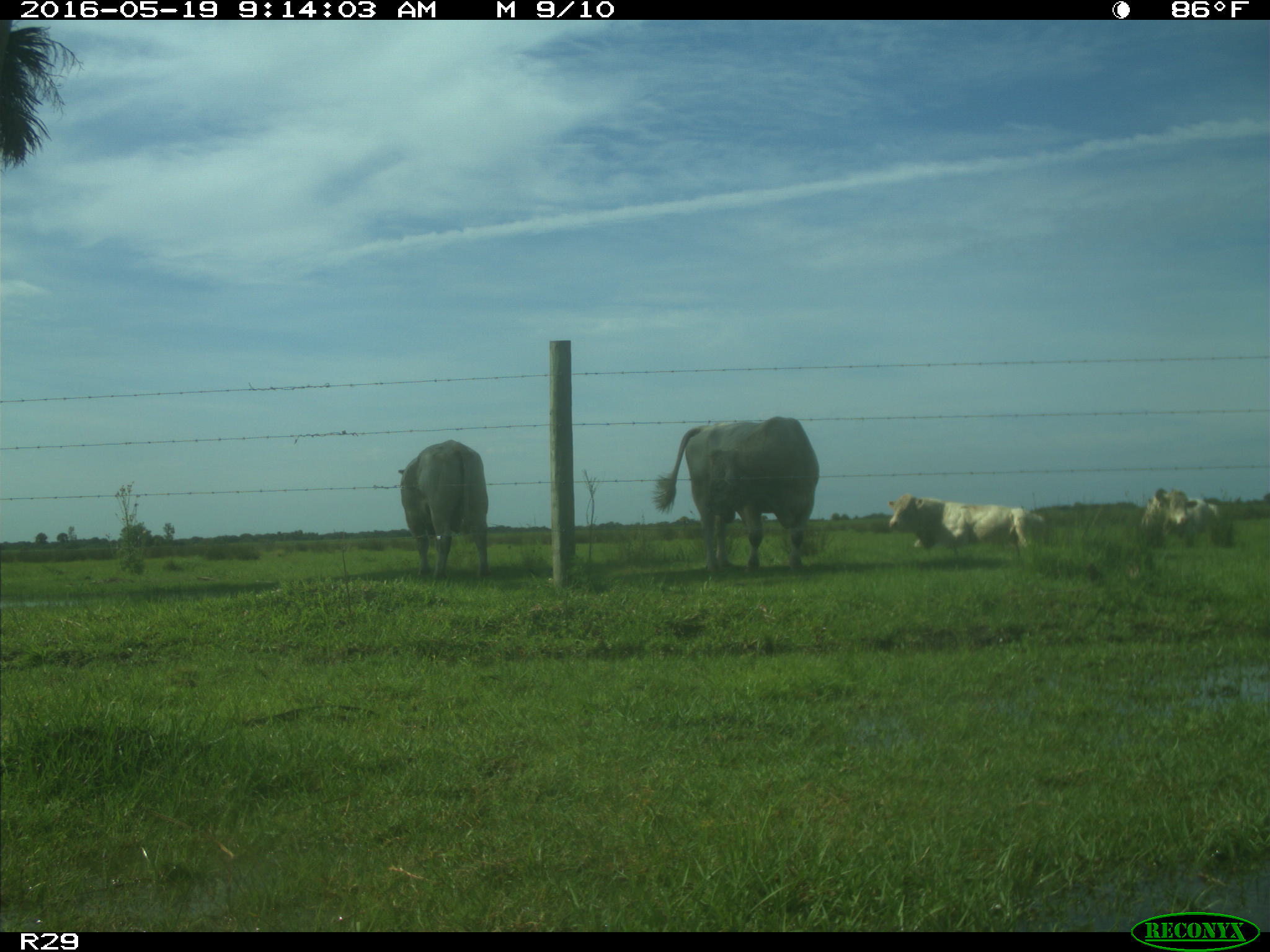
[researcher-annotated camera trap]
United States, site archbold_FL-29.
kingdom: Animalia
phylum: Chordata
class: Mammalia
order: Artiodactyla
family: Bovidae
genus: Bos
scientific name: Bos taurus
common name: domestic cow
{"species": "Bos taurus (domestic cow)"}